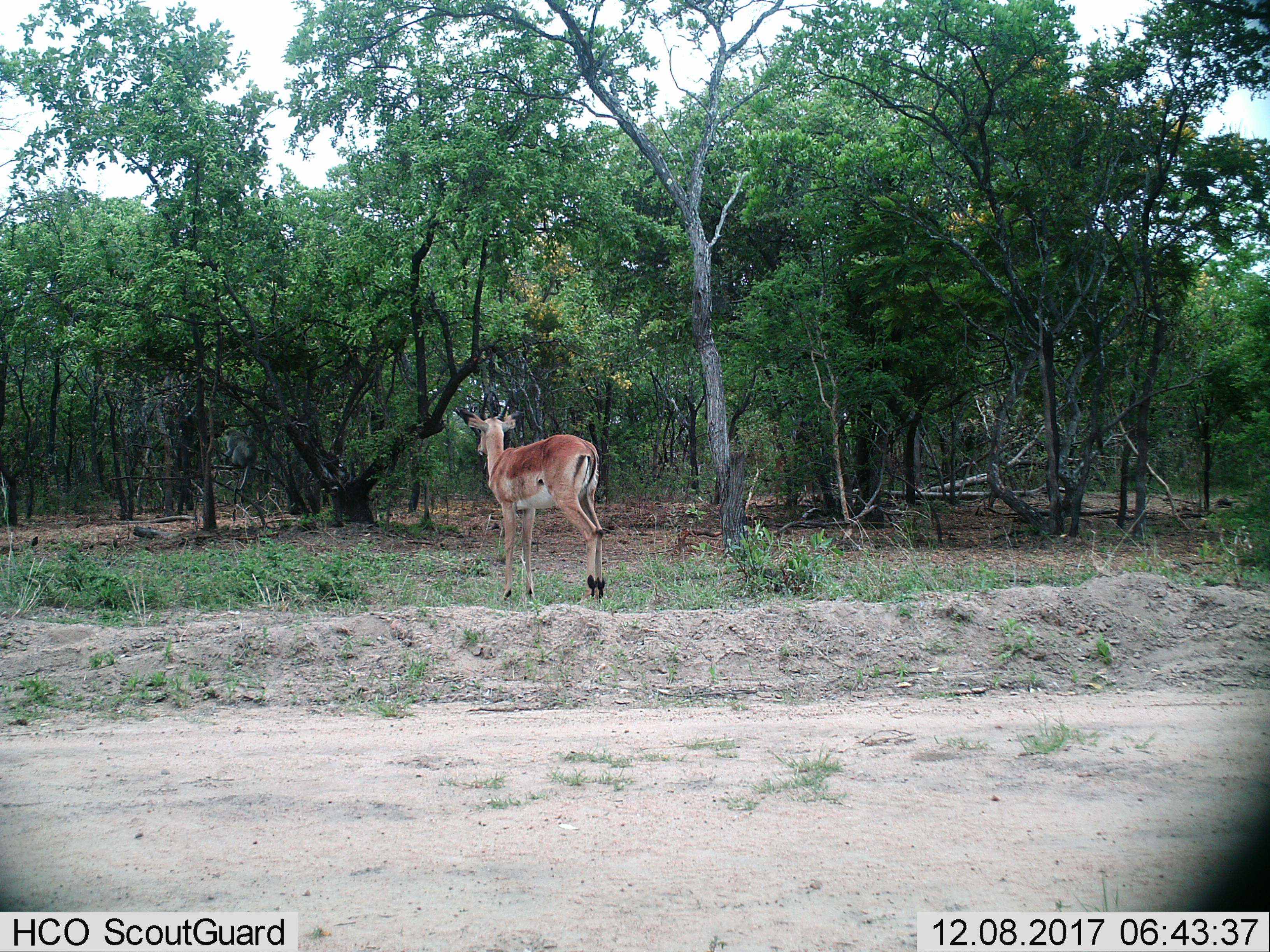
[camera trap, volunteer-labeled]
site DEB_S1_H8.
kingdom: Animalia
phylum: Chordata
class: Mammalia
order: Artiodactyla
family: Bovidae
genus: Aepyceros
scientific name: Aepyceros melampus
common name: impala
Impala (Aepyceros melampus), count 1. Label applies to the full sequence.